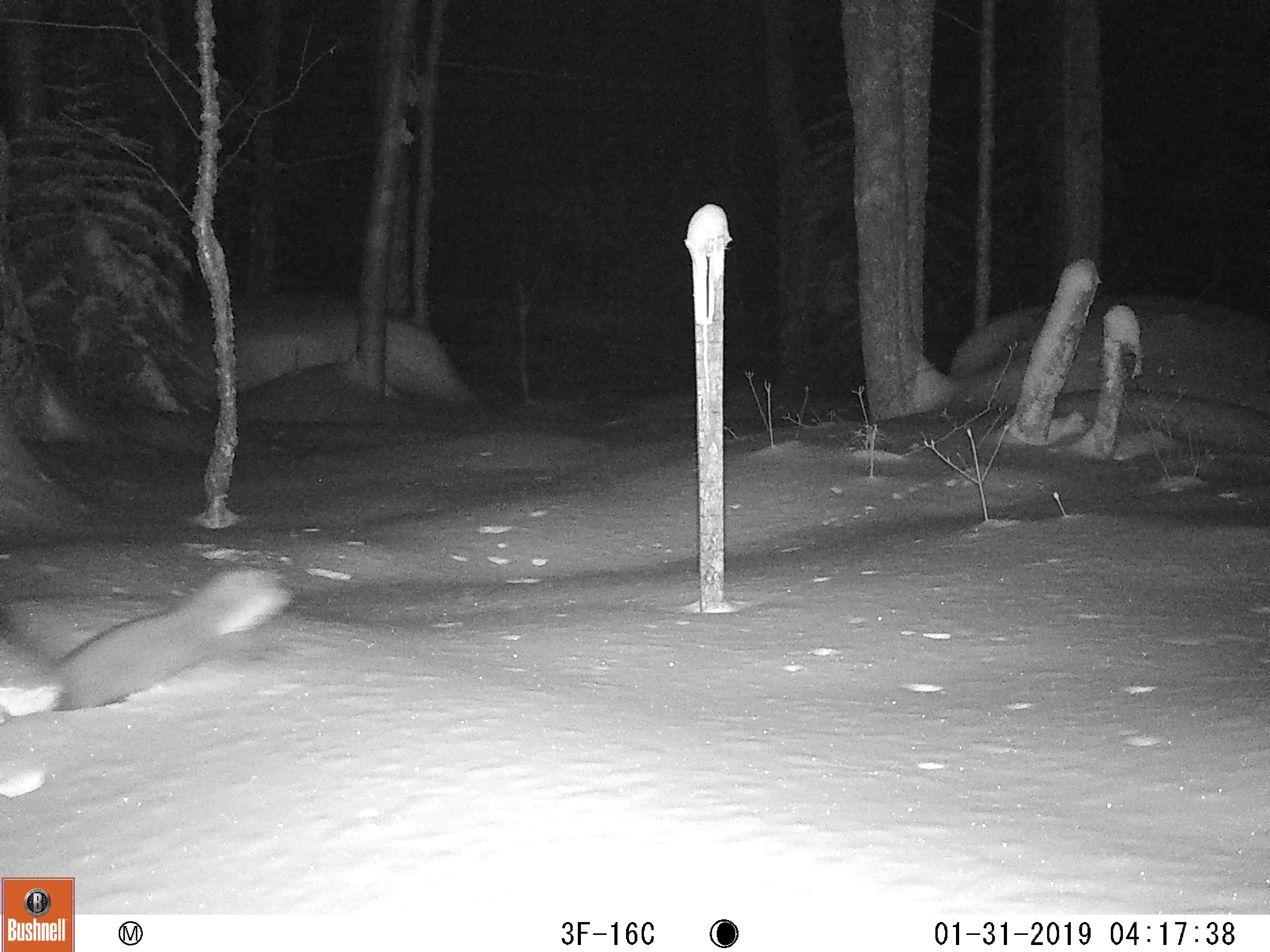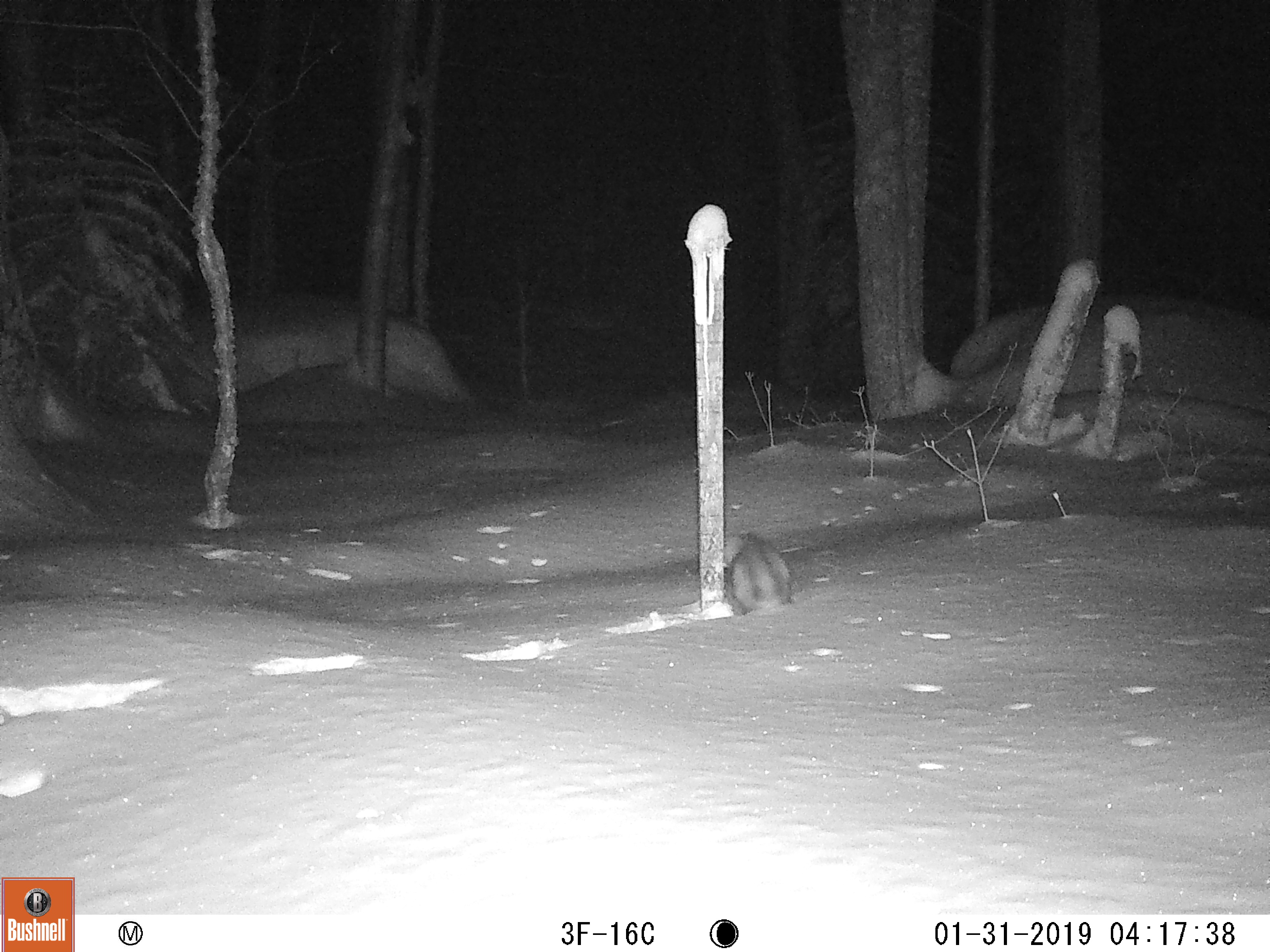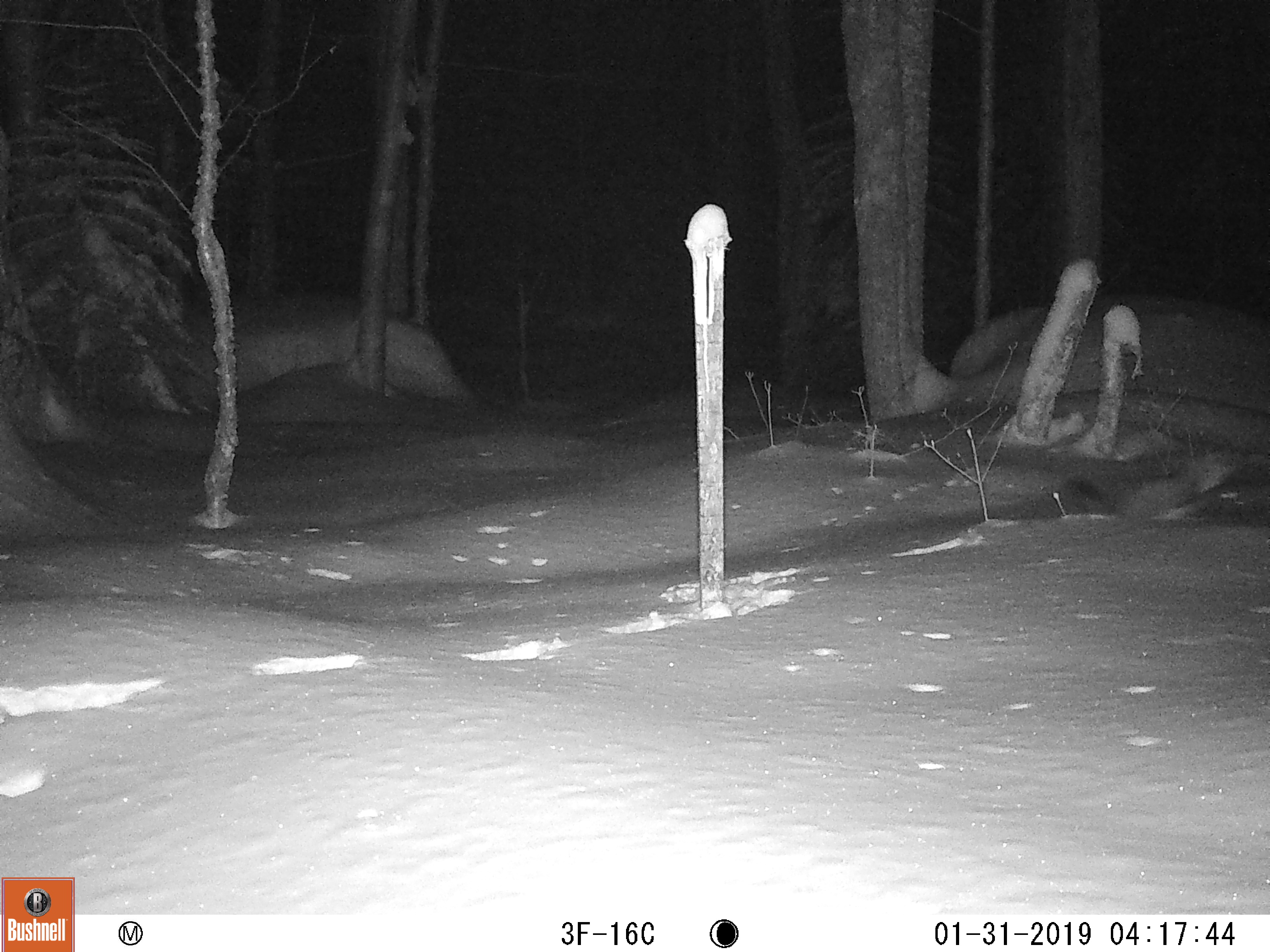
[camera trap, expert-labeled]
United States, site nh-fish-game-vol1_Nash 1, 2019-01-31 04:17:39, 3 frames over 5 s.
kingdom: Animalia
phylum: Chordata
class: Mammalia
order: Carnivora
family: Mustelidae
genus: Martes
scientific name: Martes americana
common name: american marten